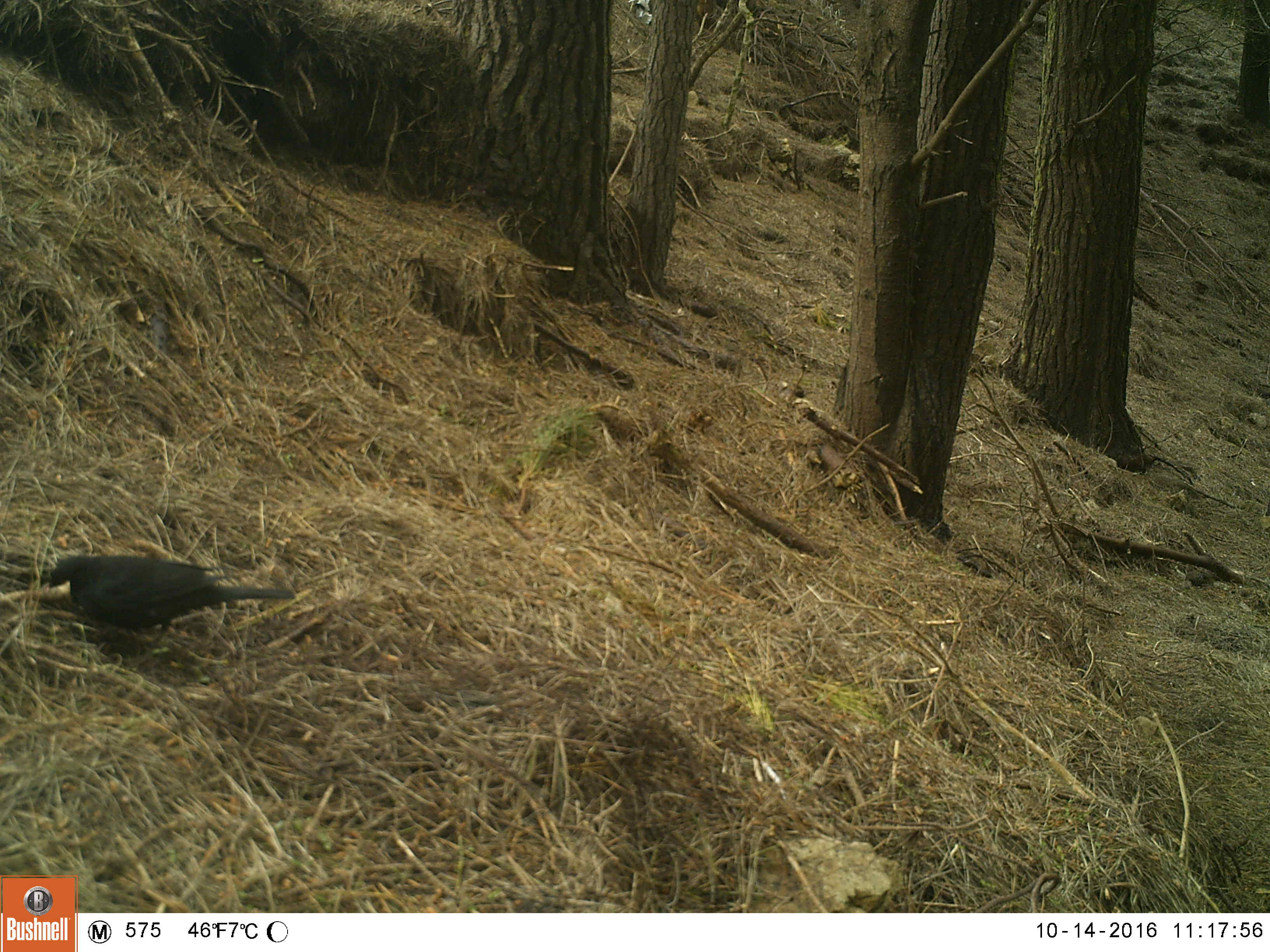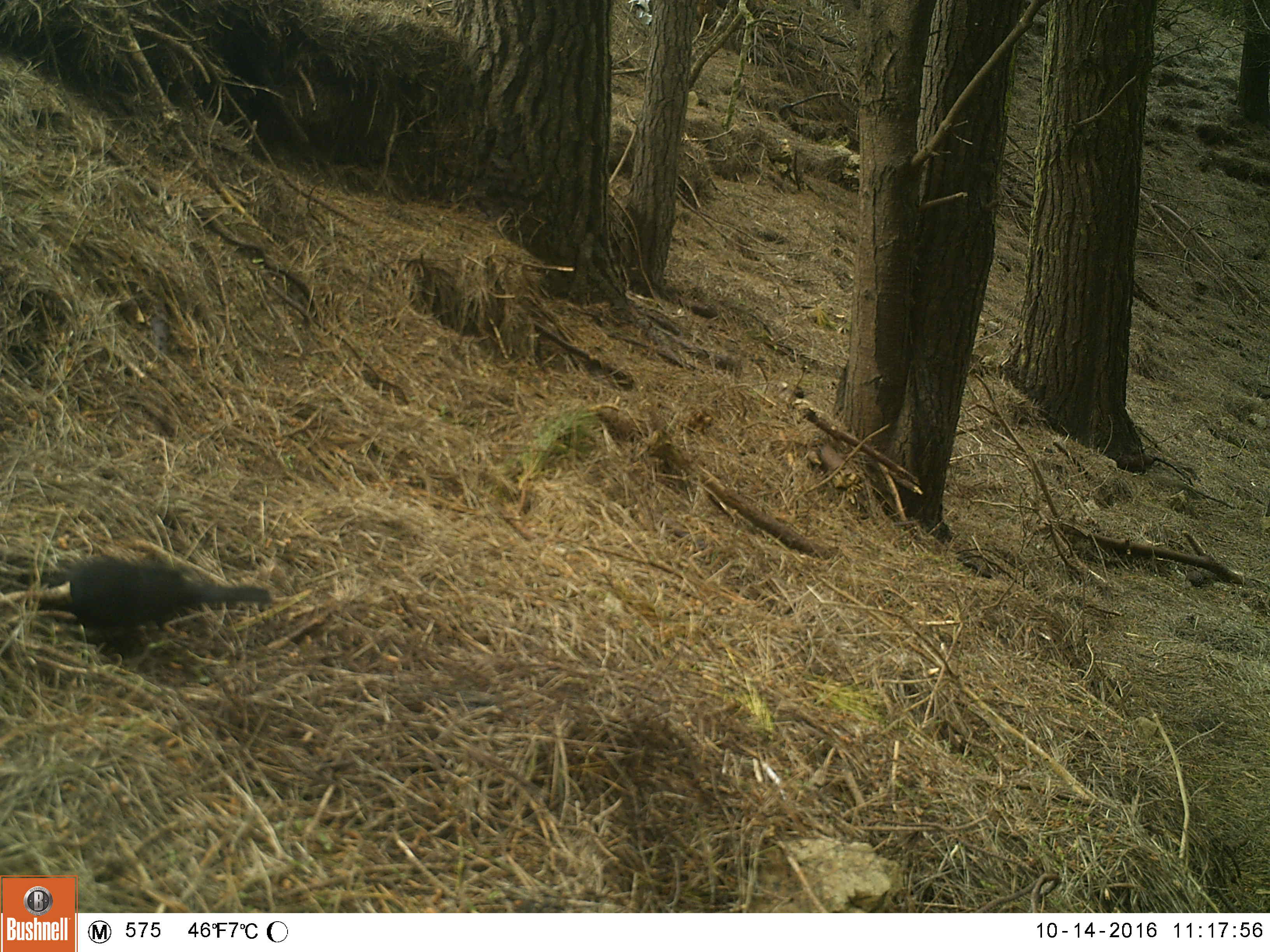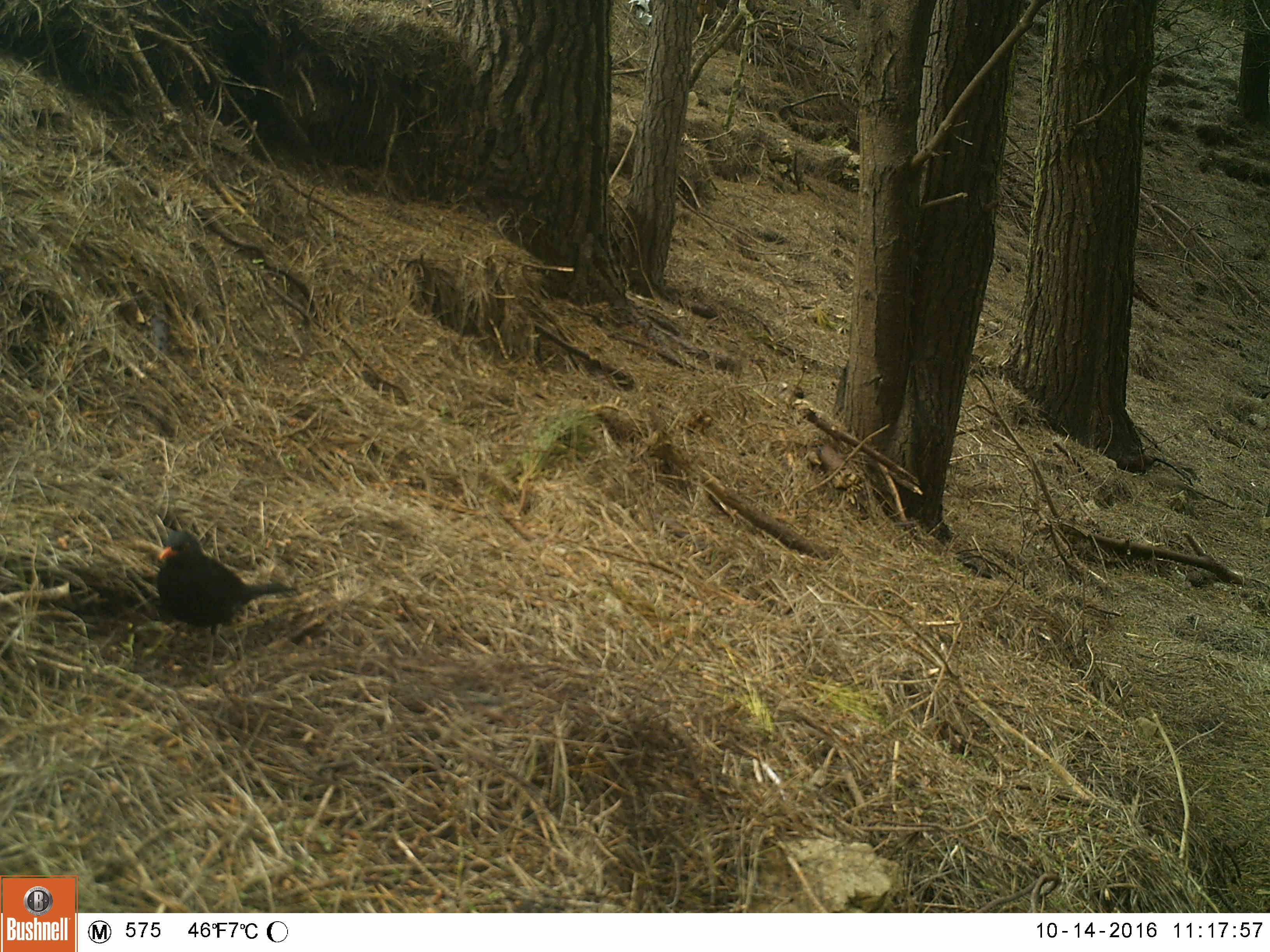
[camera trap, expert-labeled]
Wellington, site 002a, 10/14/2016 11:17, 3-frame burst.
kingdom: Animalia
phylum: Chordata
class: Aves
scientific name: Aves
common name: bird